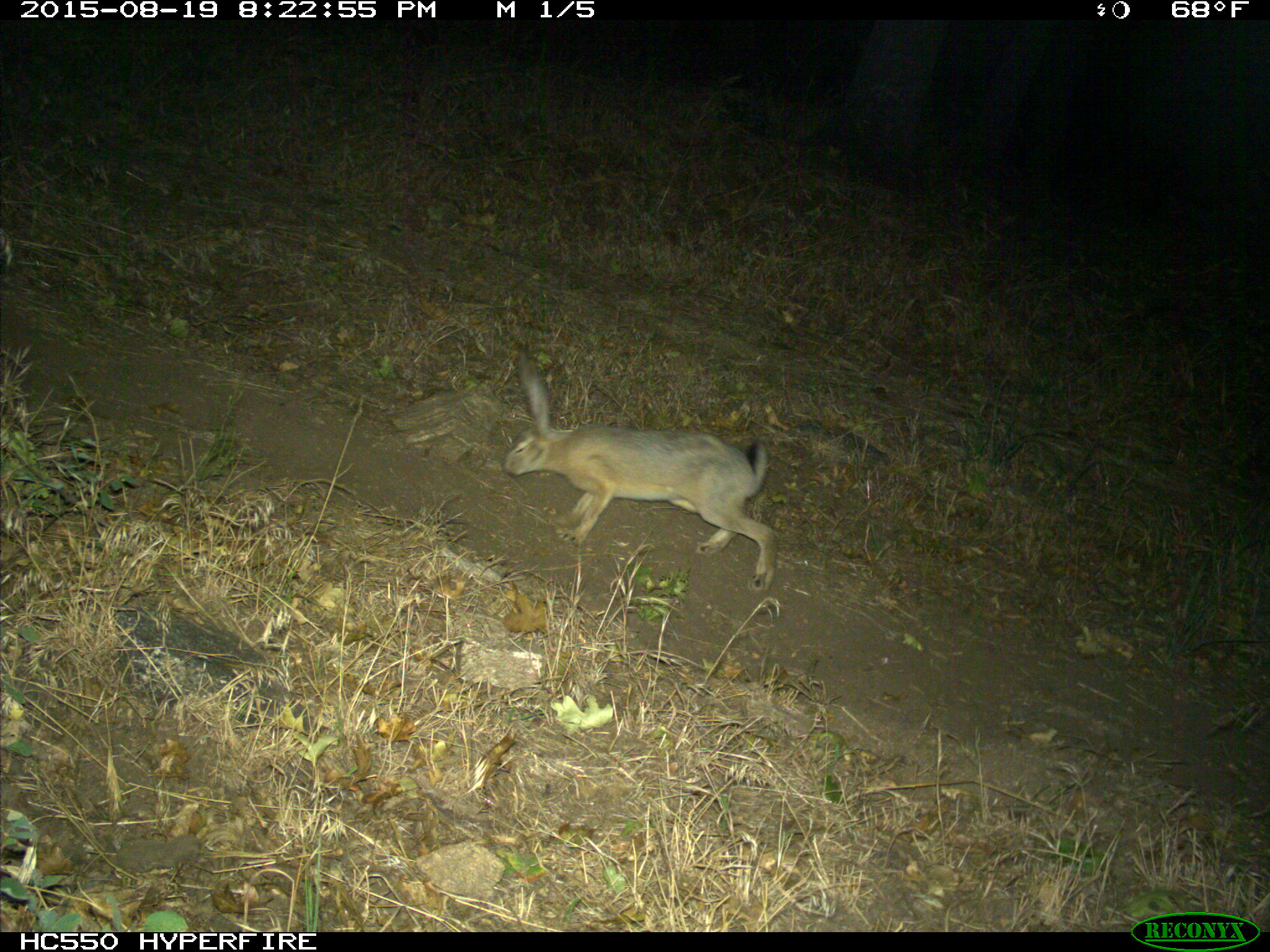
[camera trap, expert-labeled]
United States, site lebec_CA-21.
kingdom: Animalia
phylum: Chordata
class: Mammalia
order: Lagomorpha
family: Leporidae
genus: Lepus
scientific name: Lepus californicus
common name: black-tailed jackrabbit